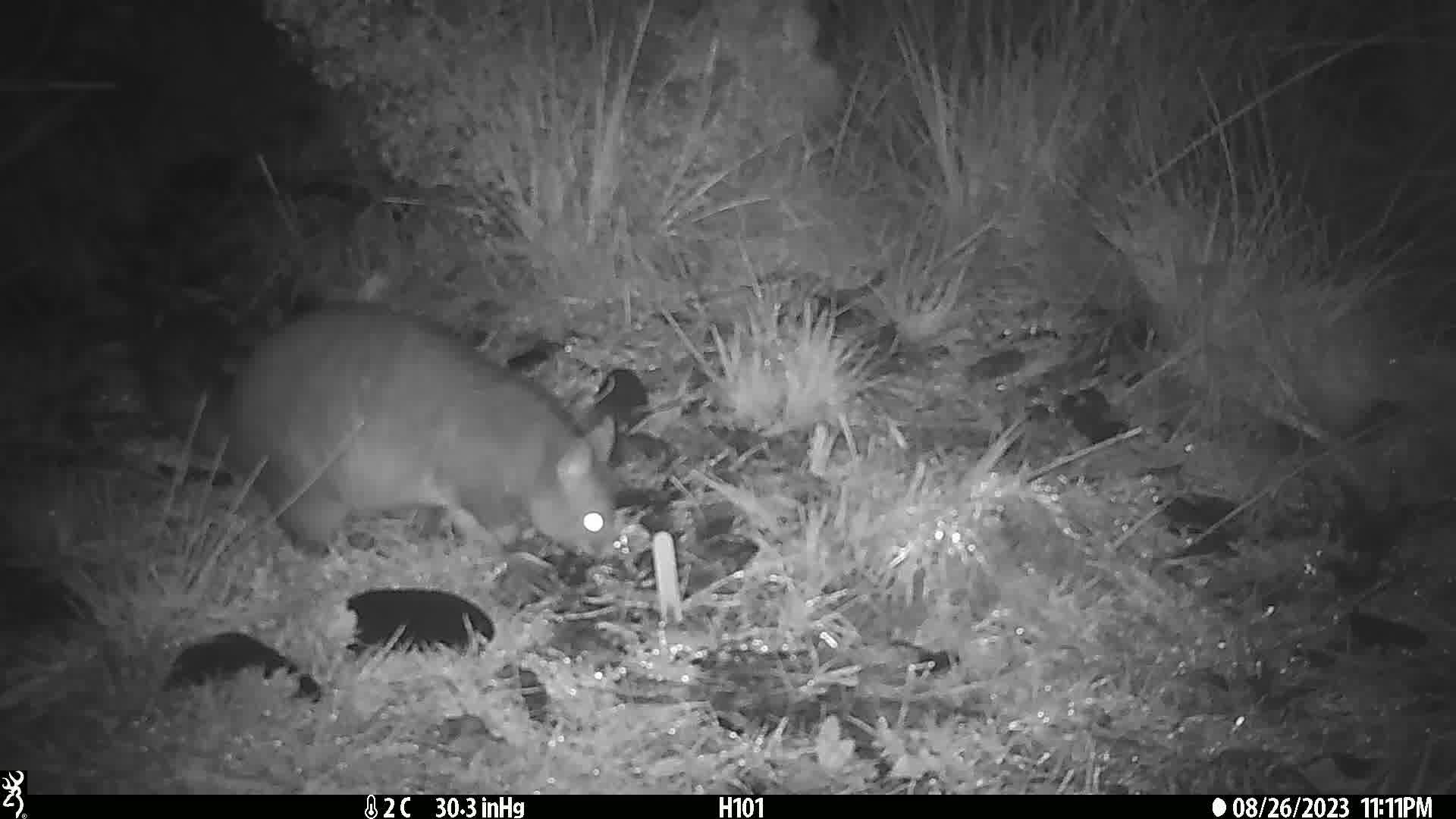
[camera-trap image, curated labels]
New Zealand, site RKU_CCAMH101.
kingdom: Animalia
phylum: Chordata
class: Mammalia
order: Diprotodontia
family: Phalangeridae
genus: Trichosurus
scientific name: Trichosurus vulpecula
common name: common brushtail possum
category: possum